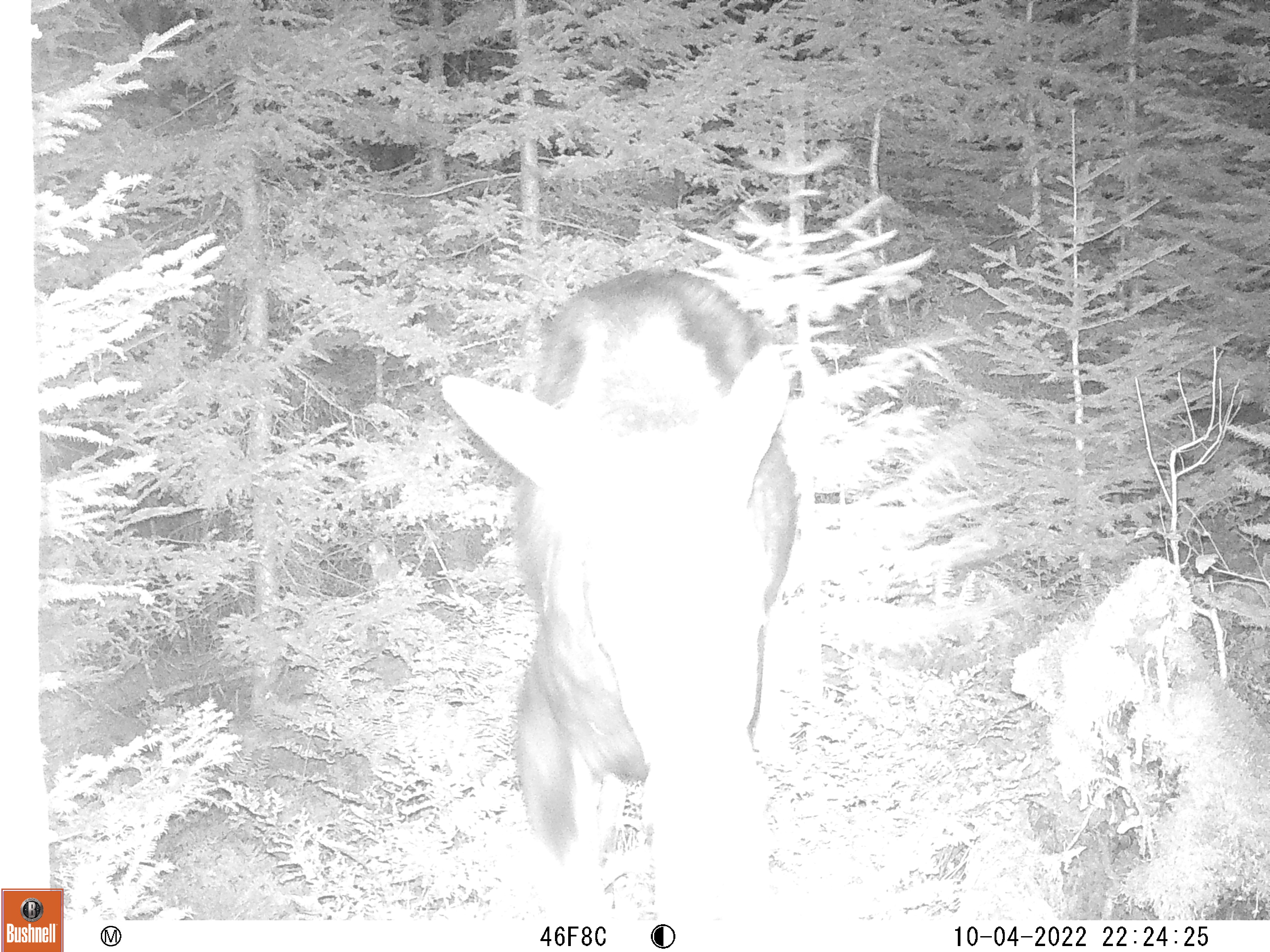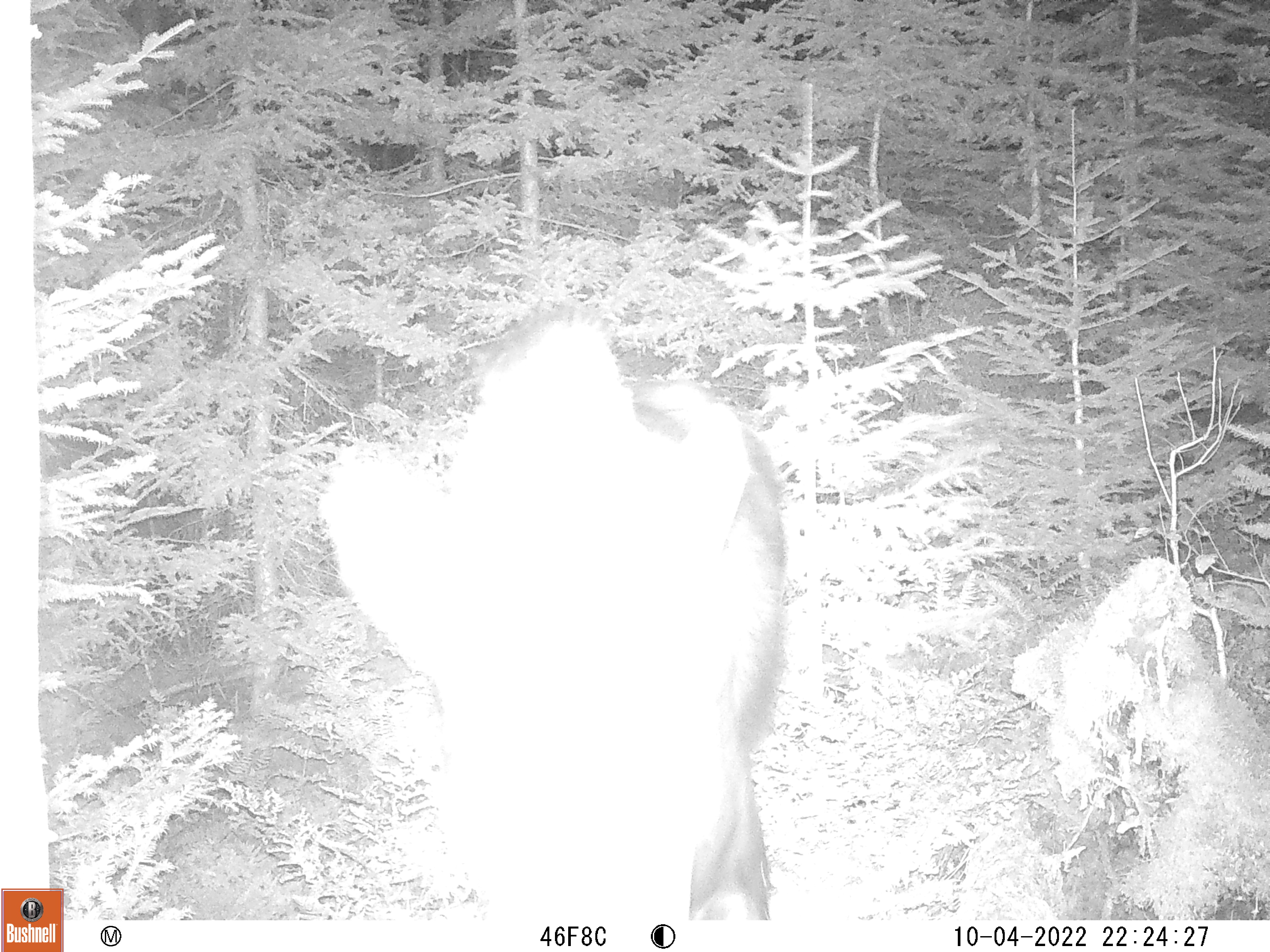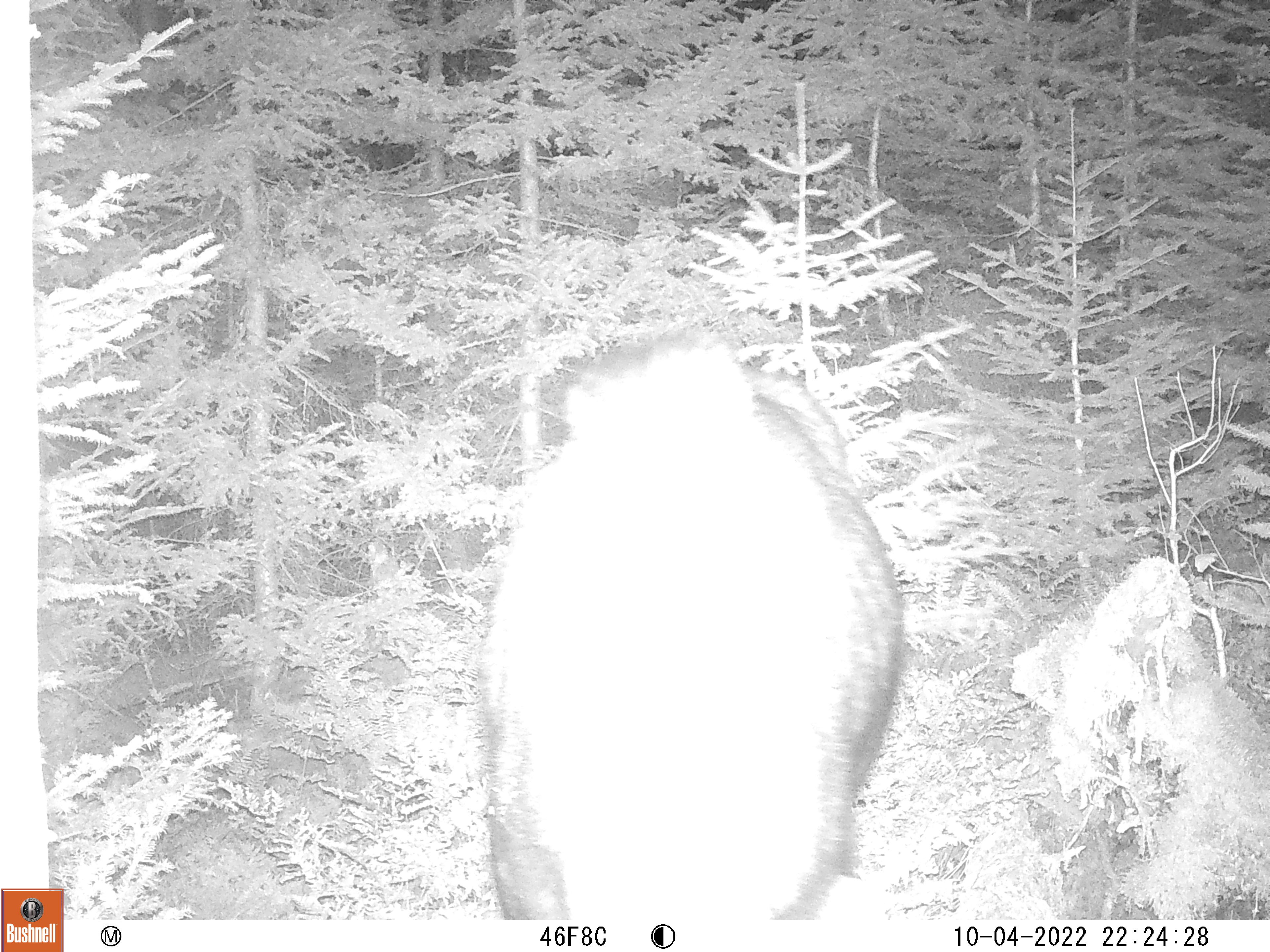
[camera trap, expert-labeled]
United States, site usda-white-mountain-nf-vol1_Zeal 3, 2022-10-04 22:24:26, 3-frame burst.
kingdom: Animalia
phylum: Chordata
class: Mammalia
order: Artiodactyla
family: Cervidae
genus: Alces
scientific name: Alces alces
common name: moose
Moose (Alces alces).